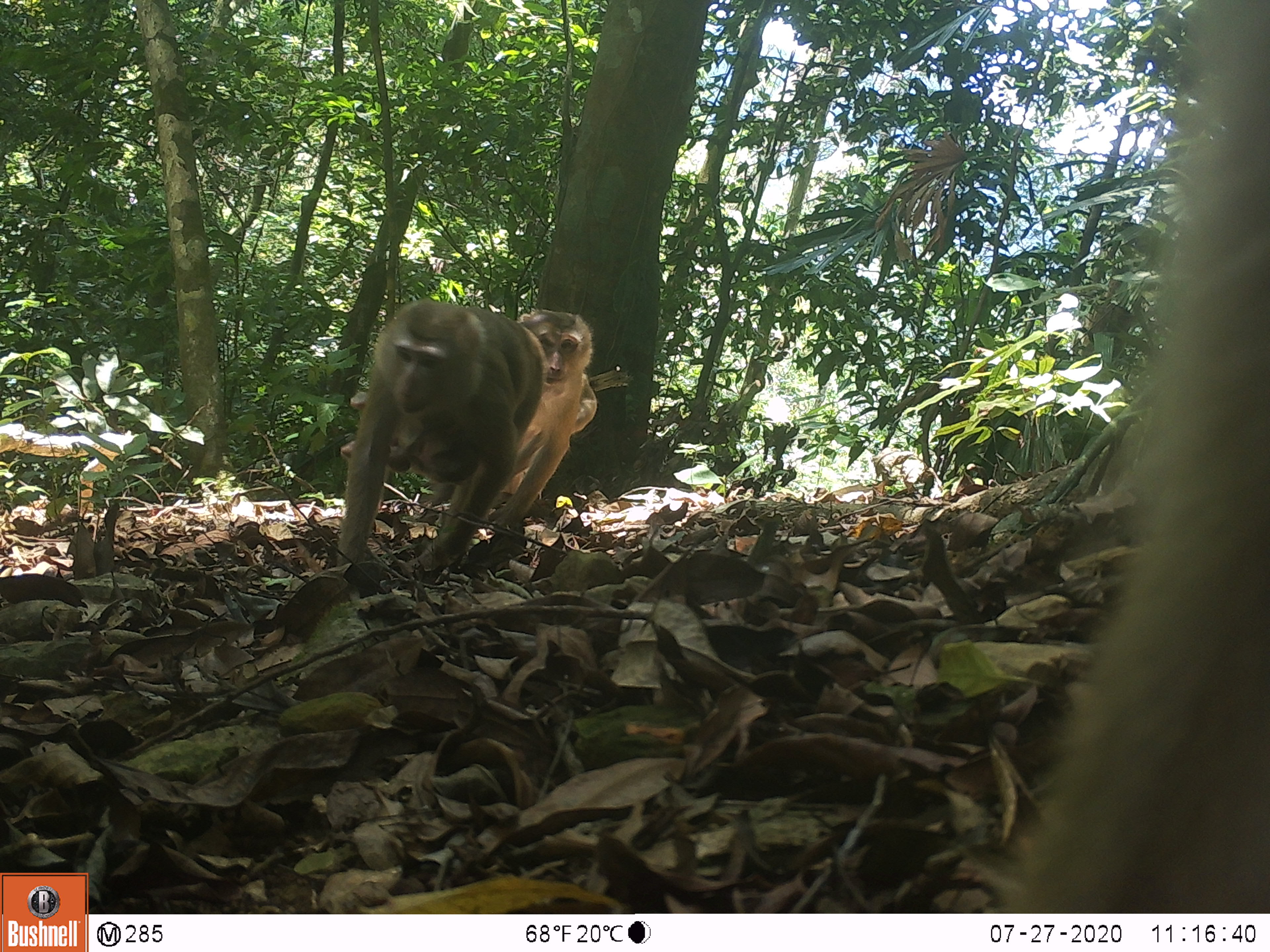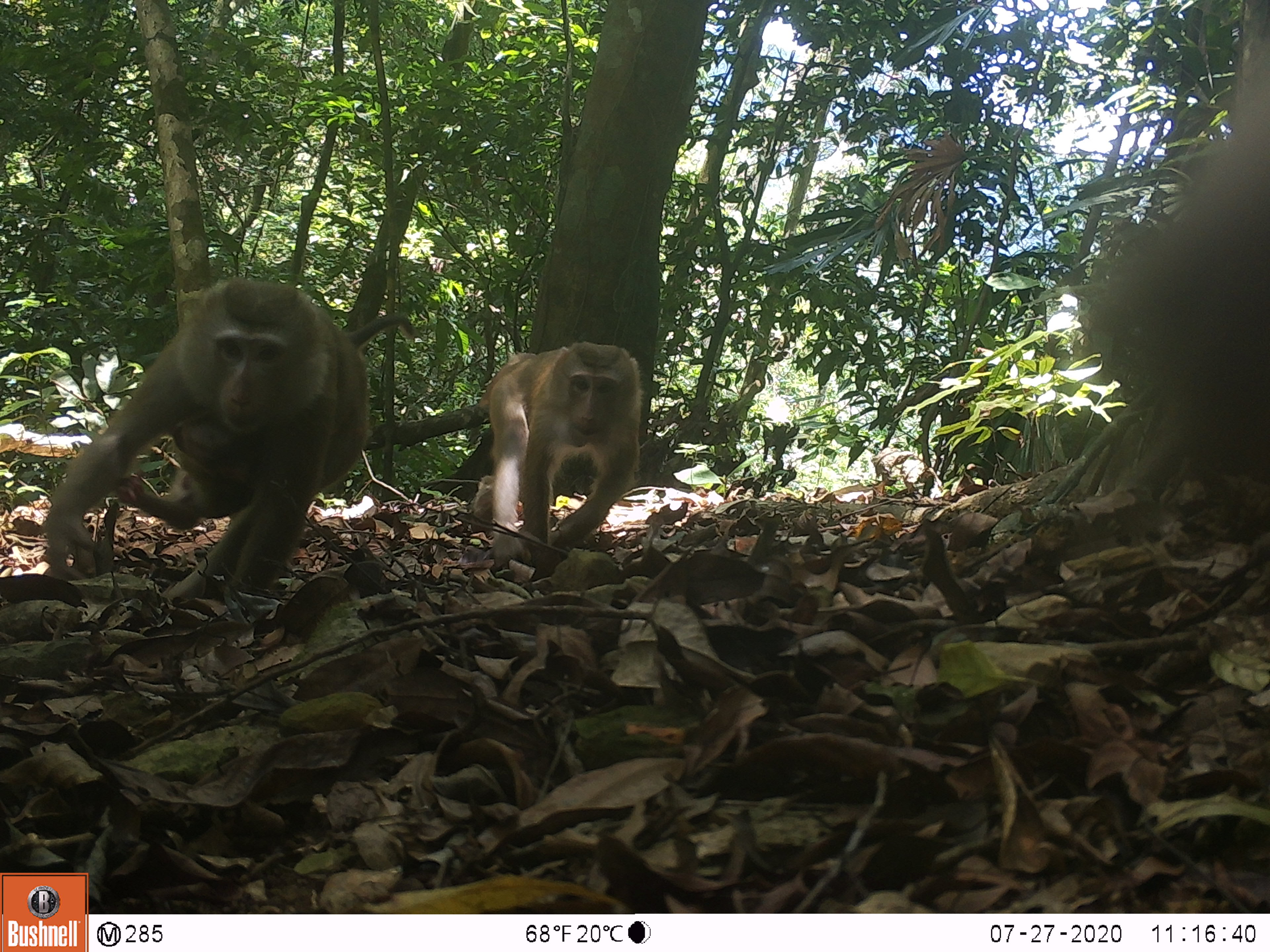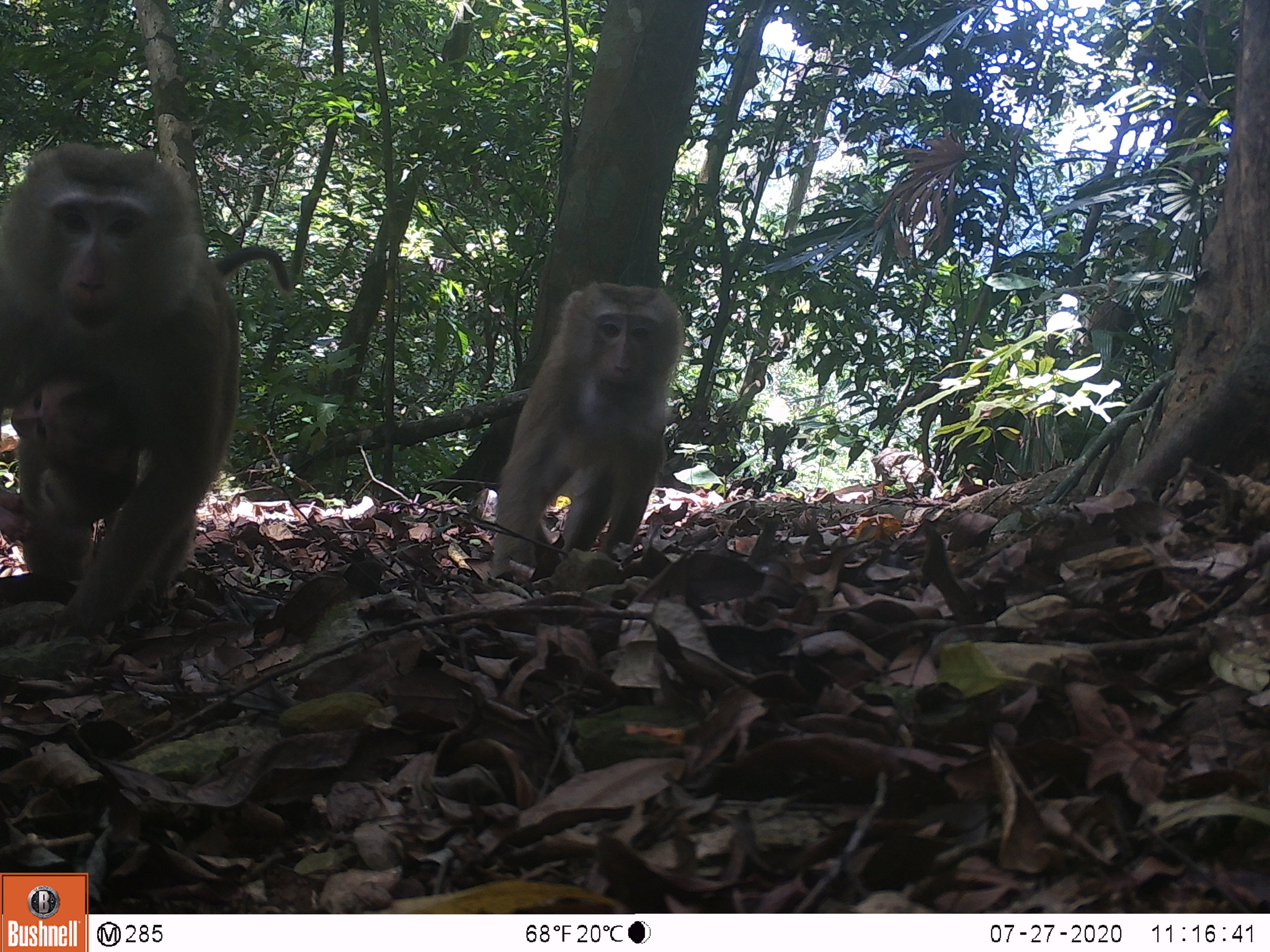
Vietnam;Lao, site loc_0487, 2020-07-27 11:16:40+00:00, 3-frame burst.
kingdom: Animalia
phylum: Chordata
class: Mammalia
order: Primates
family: Cercopithecidae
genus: Macaca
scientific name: Macaca nemestrina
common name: pig-tailed macaque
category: pig tailed macaque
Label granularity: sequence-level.